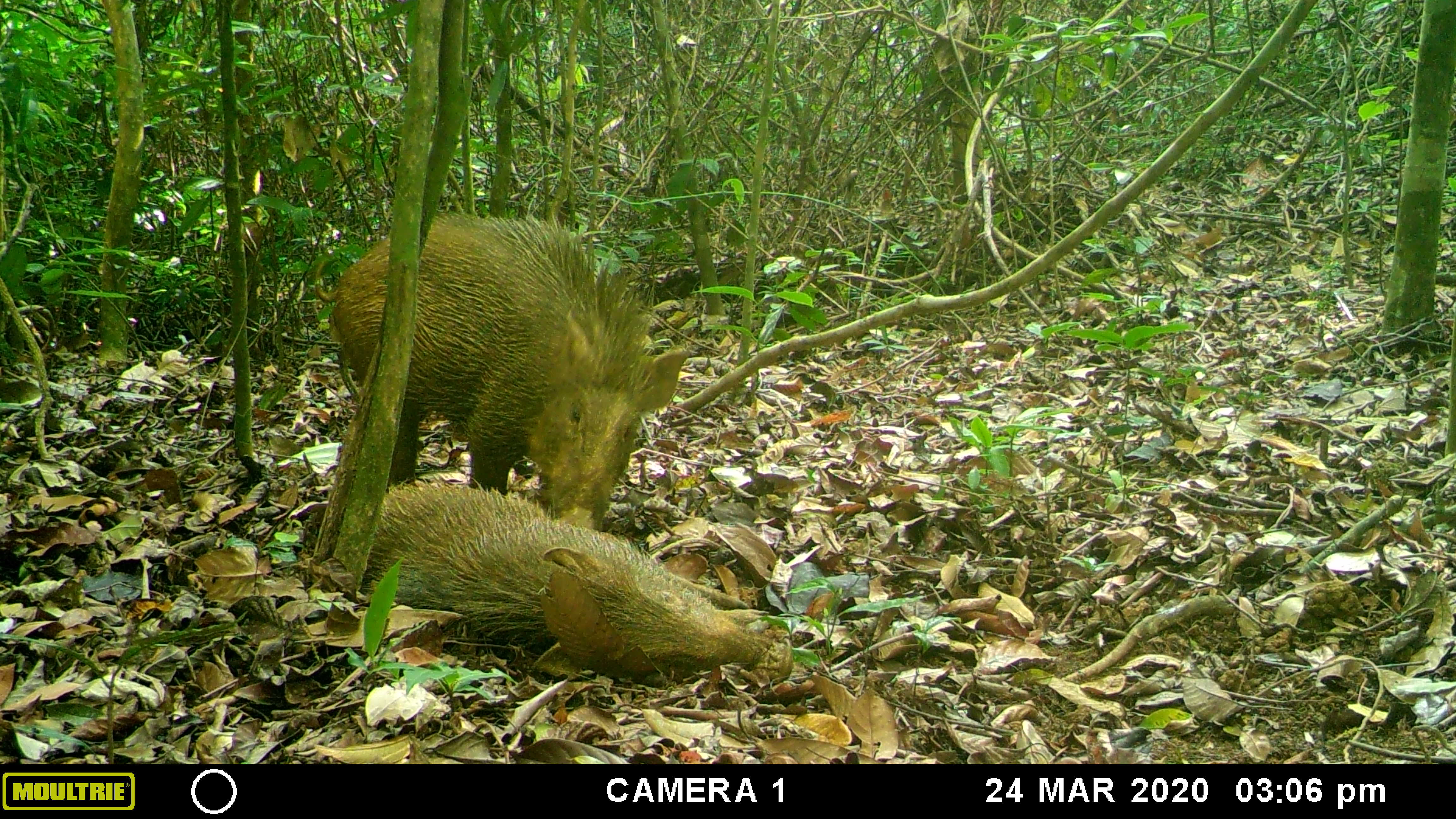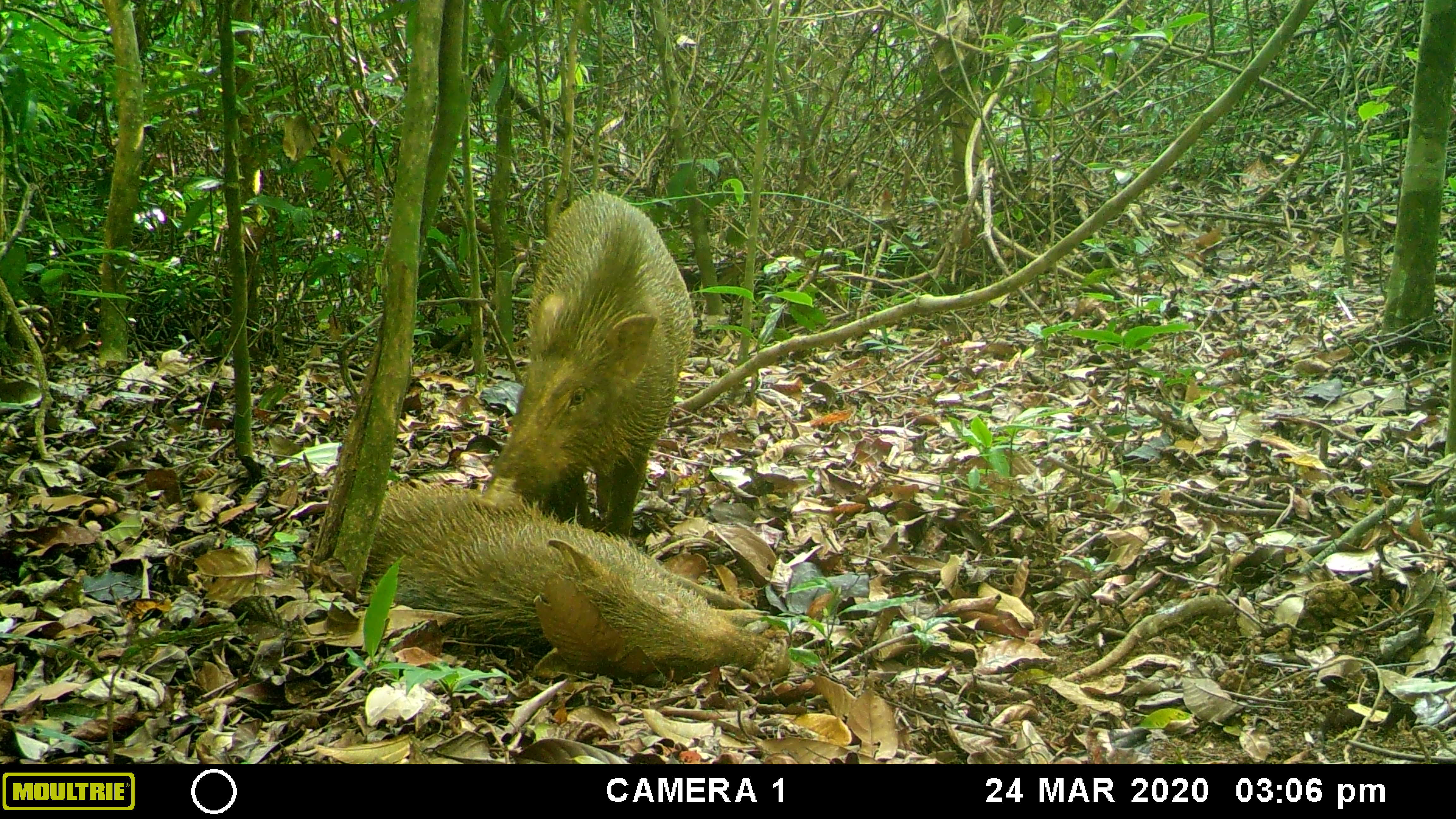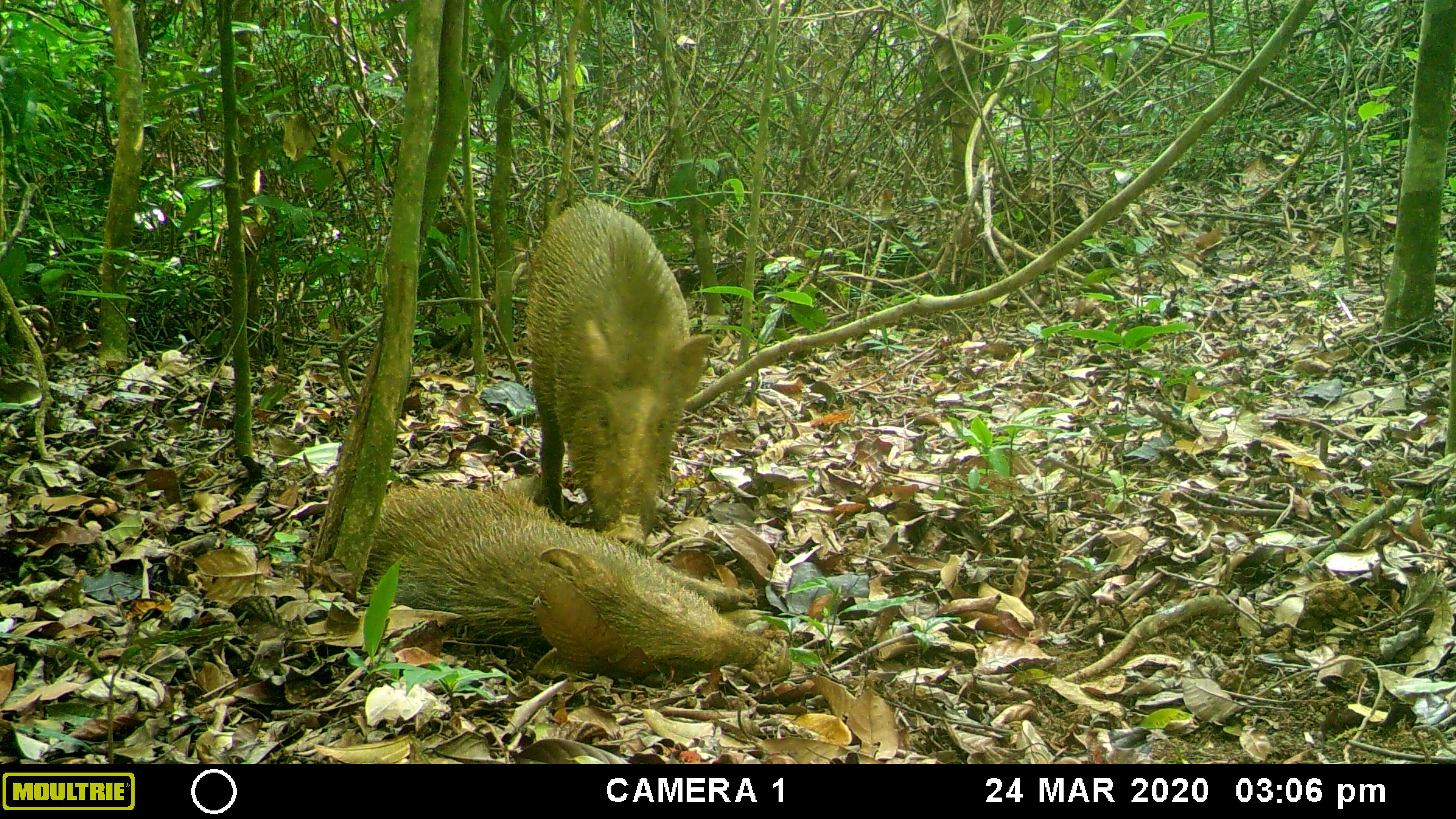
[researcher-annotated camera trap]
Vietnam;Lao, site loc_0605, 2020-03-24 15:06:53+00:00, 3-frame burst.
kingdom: Animalia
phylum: Chordata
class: Mammalia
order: Artiodactyla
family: Suidae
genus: Sus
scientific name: Sus scrofa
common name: eurasian wild pig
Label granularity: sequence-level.